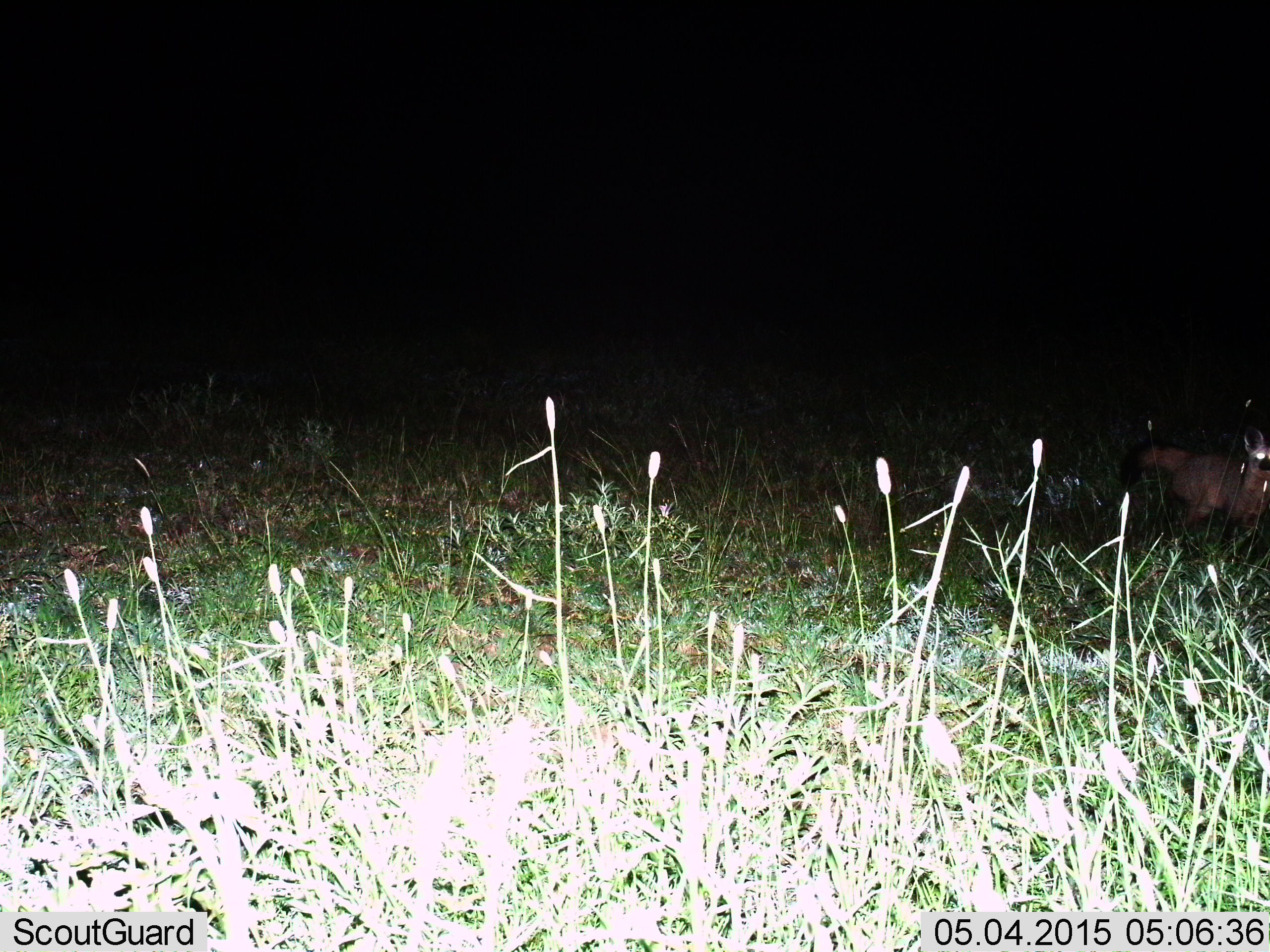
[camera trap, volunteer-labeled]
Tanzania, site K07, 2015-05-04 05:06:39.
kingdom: Animalia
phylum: Chordata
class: Mammalia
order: Carnivora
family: Canidae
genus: Otocyon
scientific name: Otocyon megalotis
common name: bat-eared fox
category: batearedfox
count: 1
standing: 20%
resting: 0%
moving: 80%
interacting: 0%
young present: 0%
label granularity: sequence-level